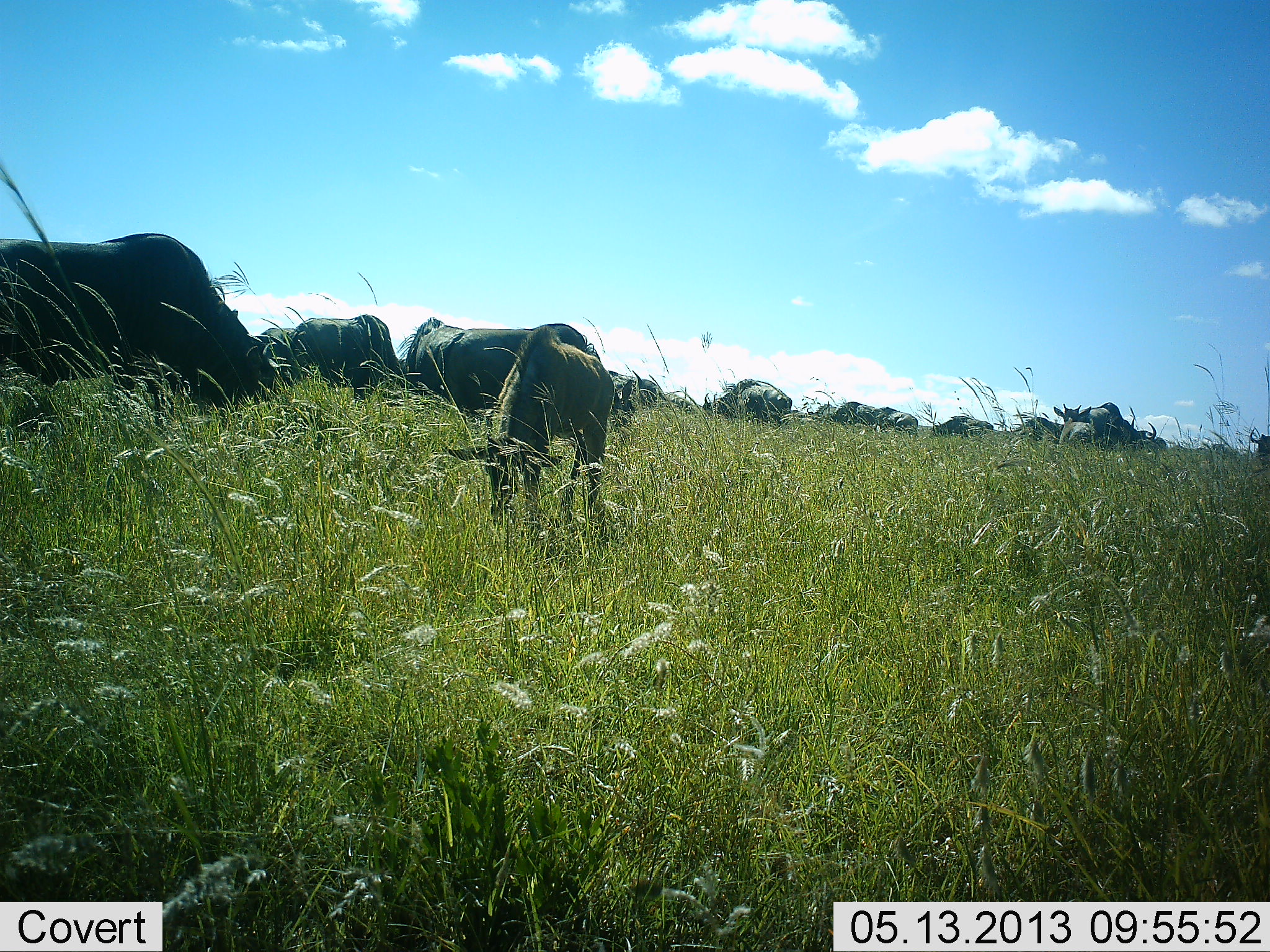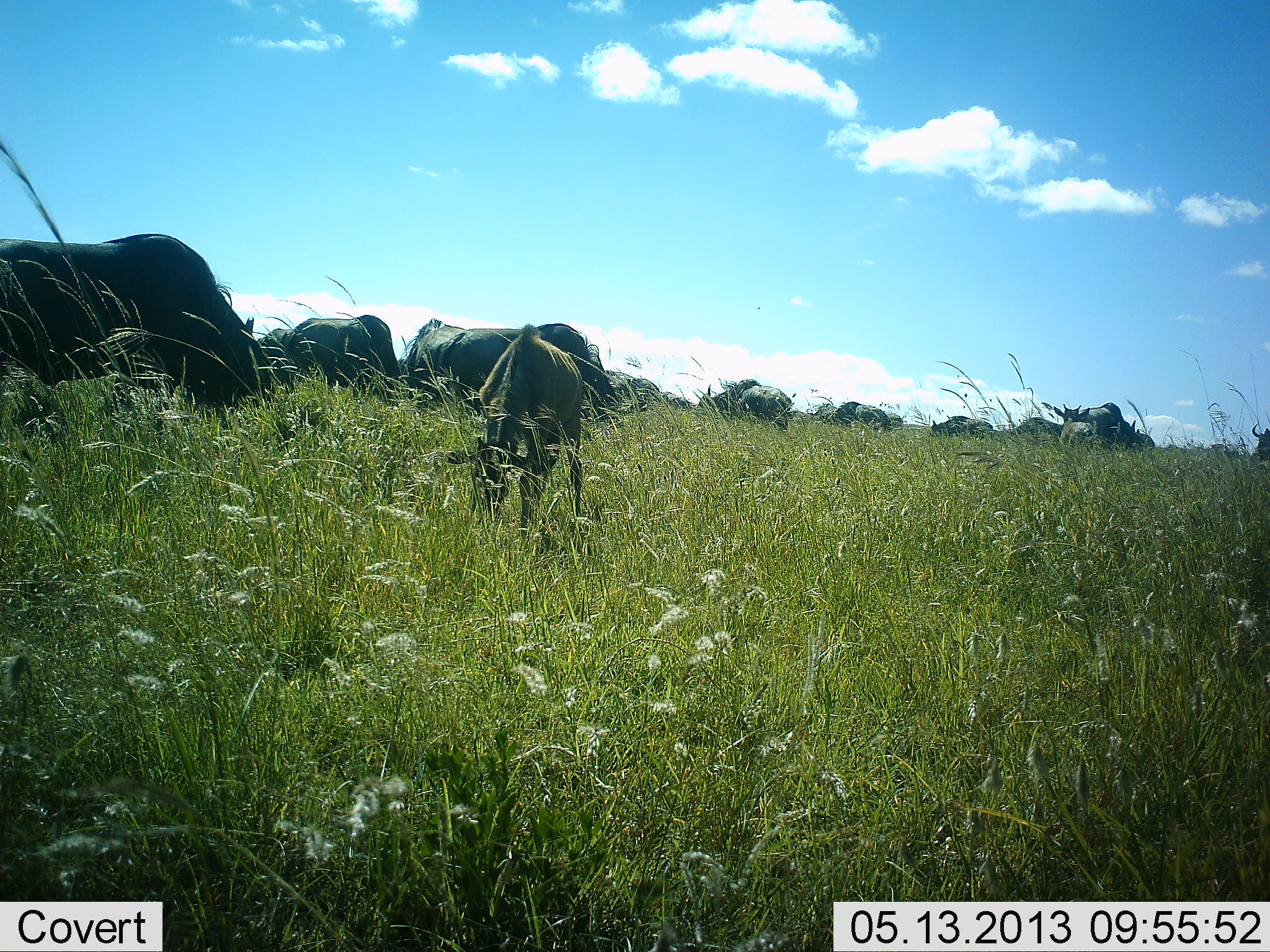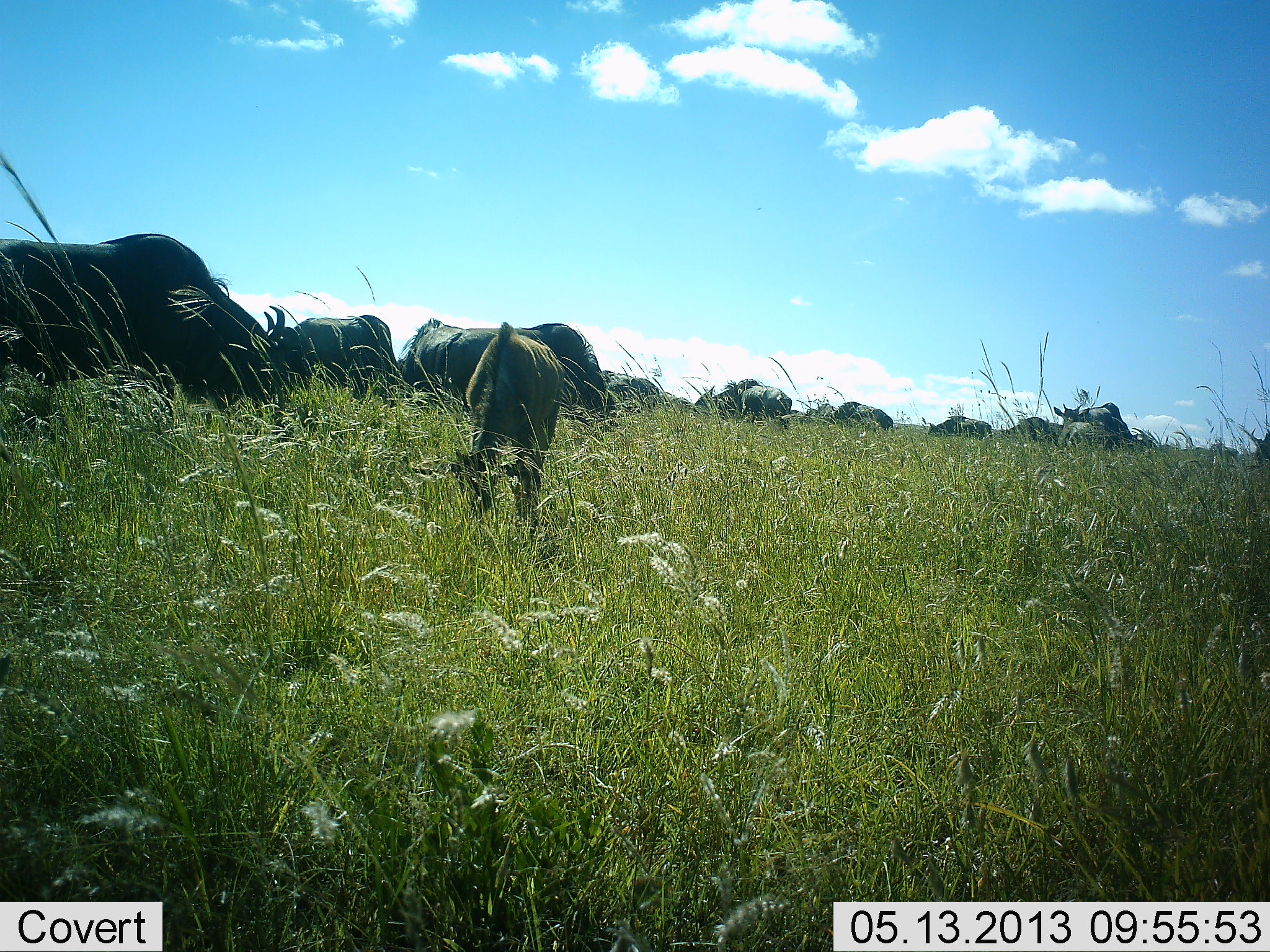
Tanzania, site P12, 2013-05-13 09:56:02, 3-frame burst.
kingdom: Animalia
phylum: Chordata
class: Mammalia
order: Artiodactyla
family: Bovidae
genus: Connochaetes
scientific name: Connochaetes taurinus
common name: blue wildebeest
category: wildebeest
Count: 11-50.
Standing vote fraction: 40%.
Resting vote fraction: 4%.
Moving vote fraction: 16%.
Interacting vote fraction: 4%.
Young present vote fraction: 40%.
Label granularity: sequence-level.